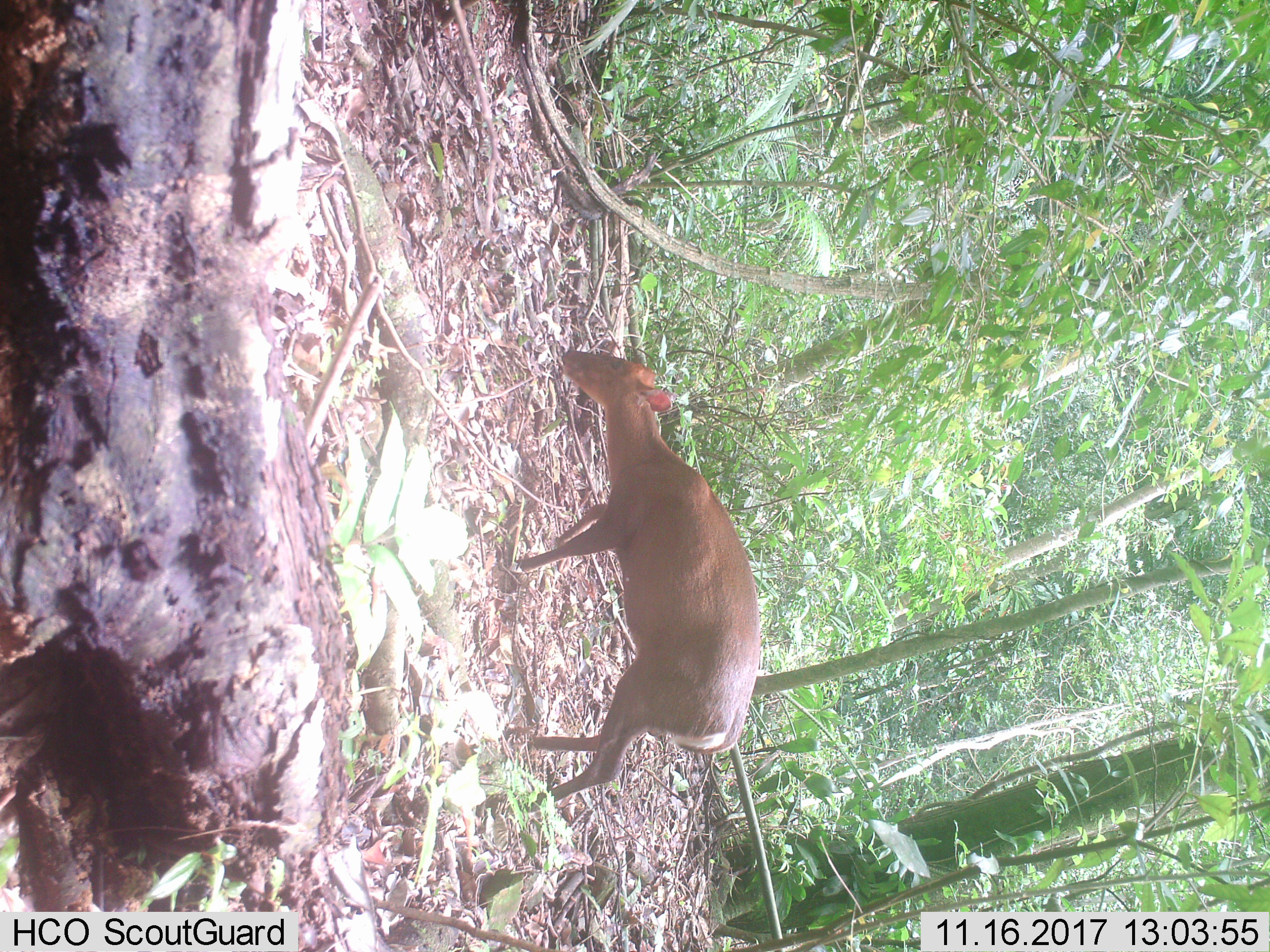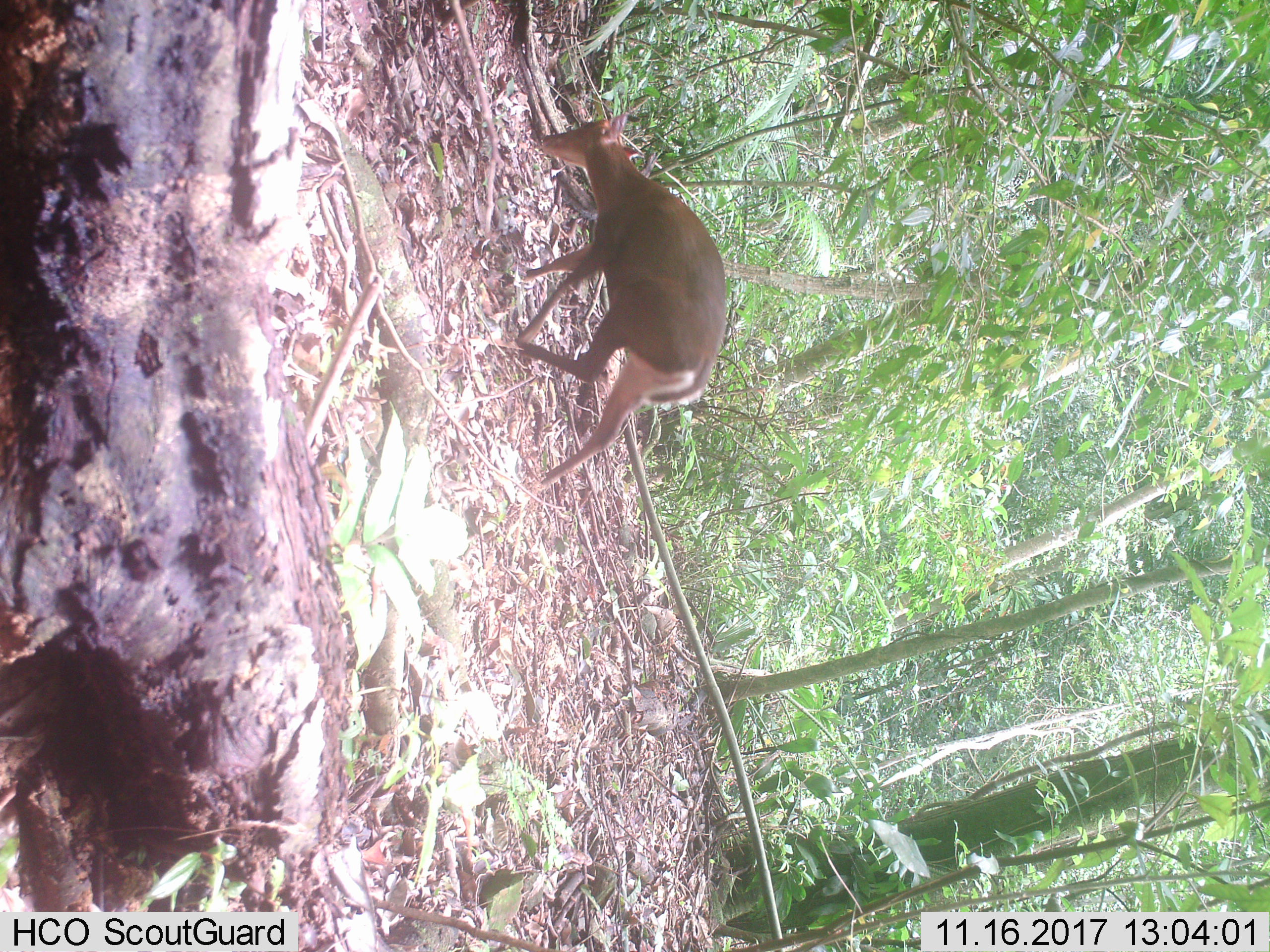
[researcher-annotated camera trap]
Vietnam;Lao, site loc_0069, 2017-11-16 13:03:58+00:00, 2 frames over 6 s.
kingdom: Animalia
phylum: Chordata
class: Mammalia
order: Artiodactyla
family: Cervidae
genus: Muntiacus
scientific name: Muntiacus rooseveltorum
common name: roosevelt's muntjac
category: roosevelts muntjac group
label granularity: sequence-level